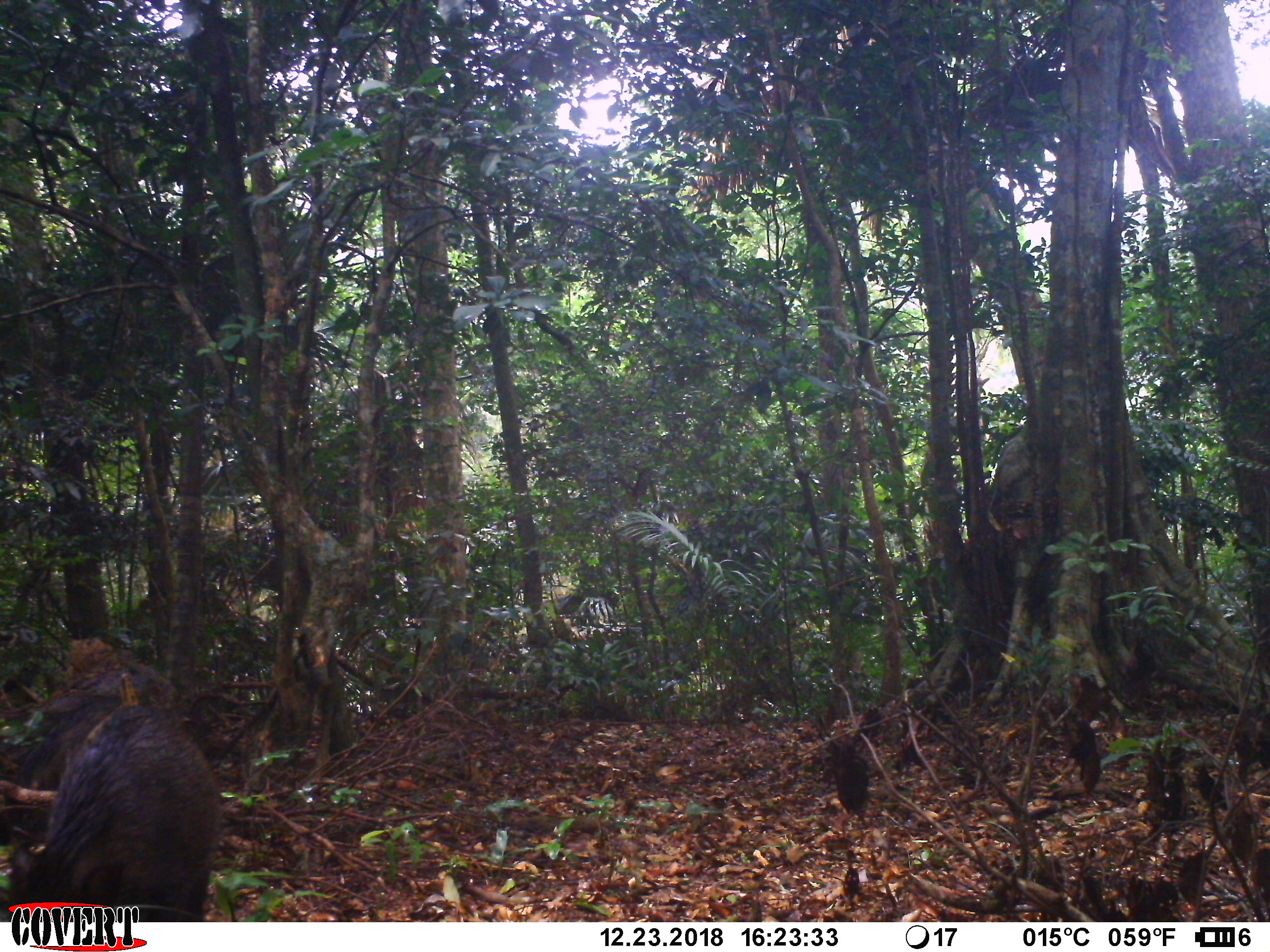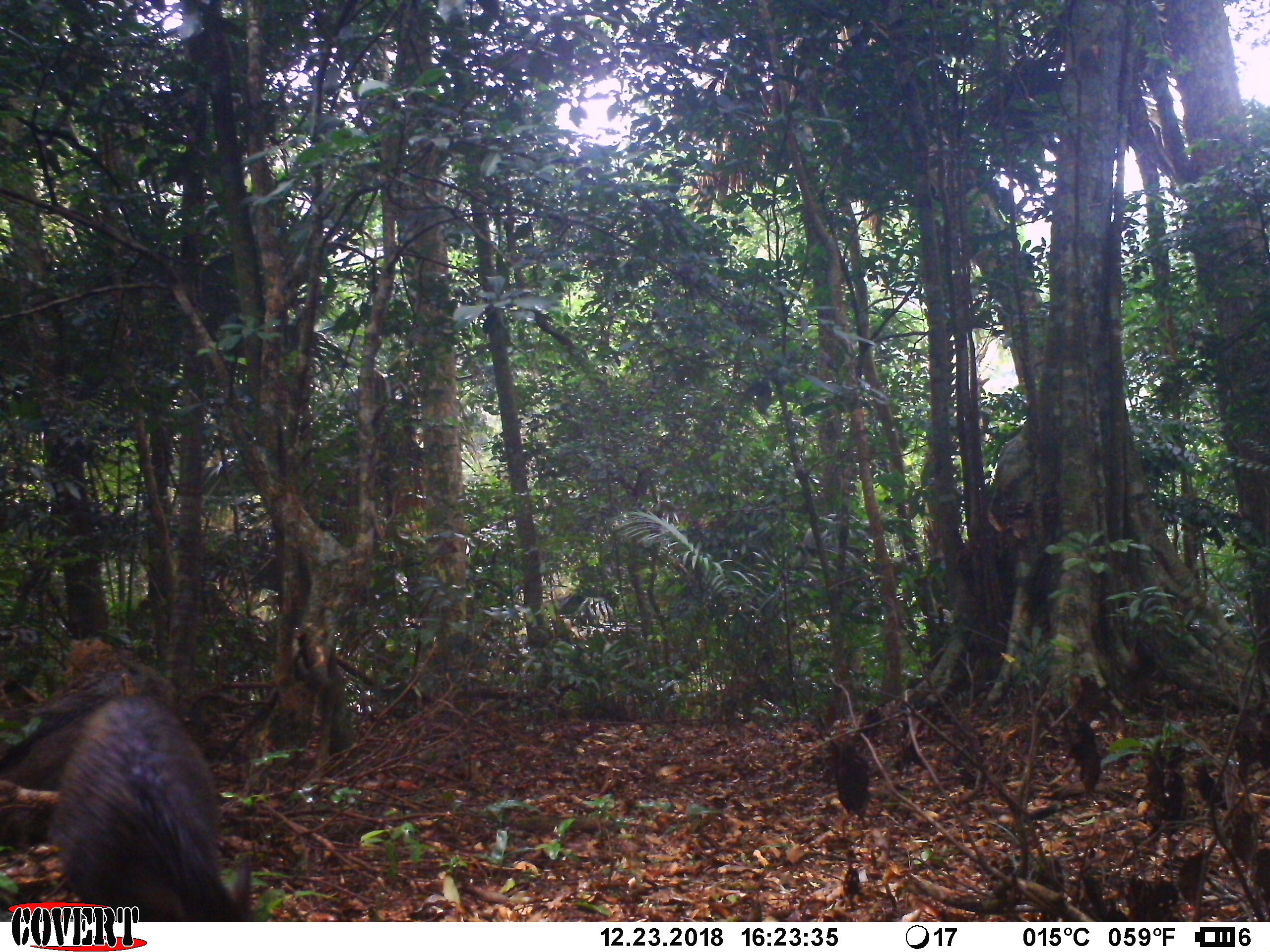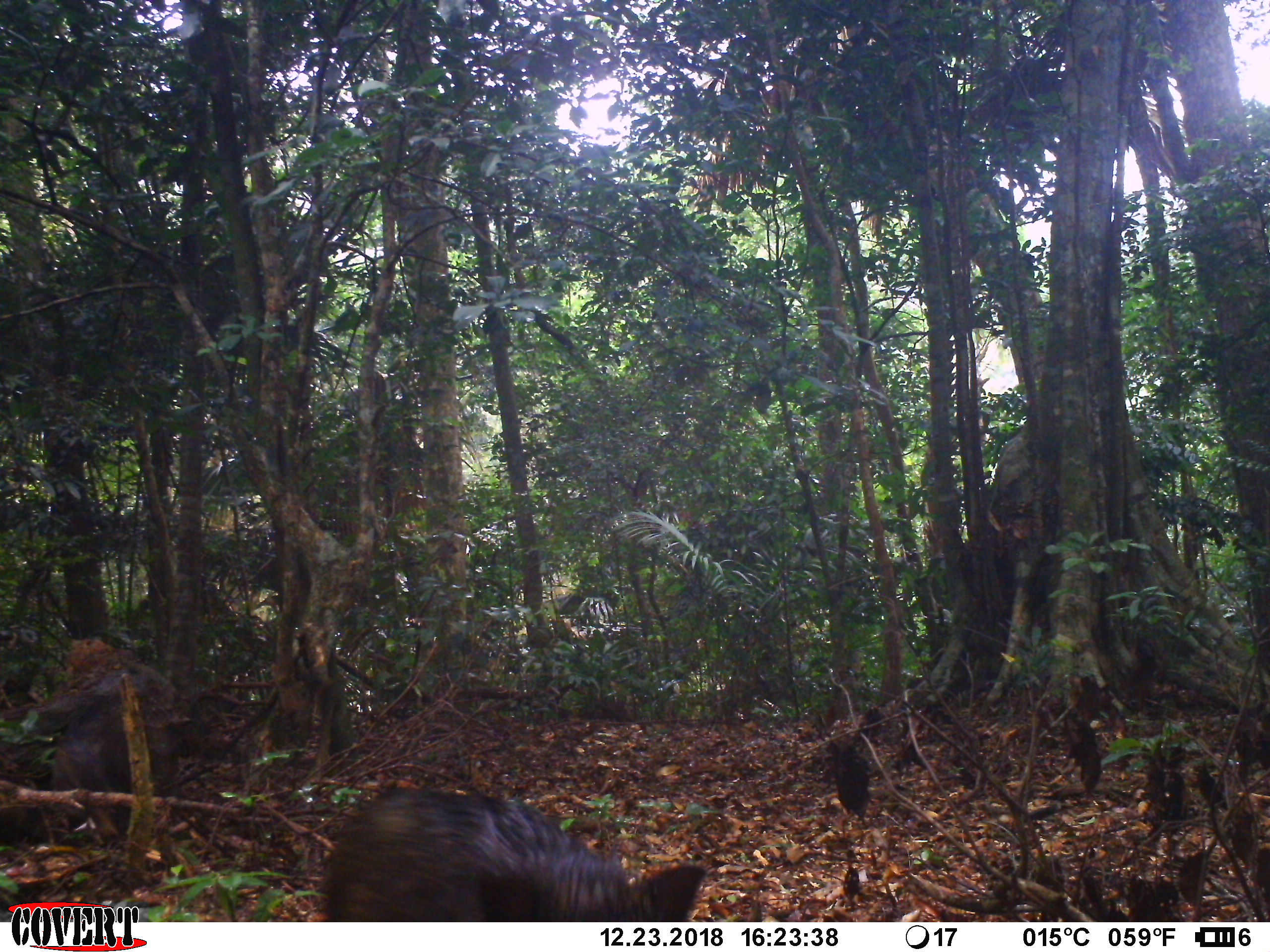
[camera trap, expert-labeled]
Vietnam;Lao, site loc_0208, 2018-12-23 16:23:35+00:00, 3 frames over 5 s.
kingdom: Animalia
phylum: Chordata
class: Mammalia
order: Artiodactyla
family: Suidae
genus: Sus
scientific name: Sus scrofa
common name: eurasian wild pig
Eurasian wild pig (Sus scrofa). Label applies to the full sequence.